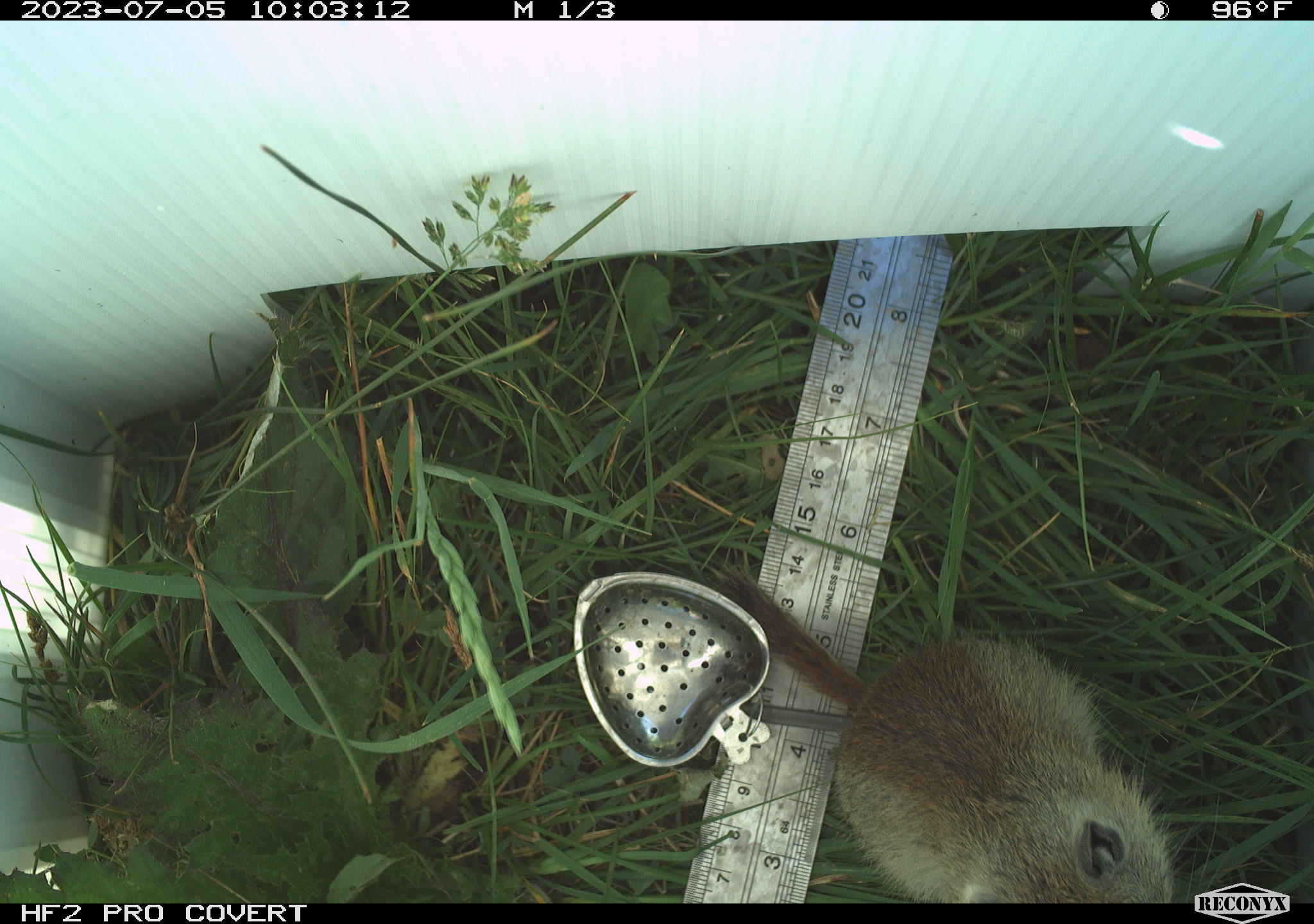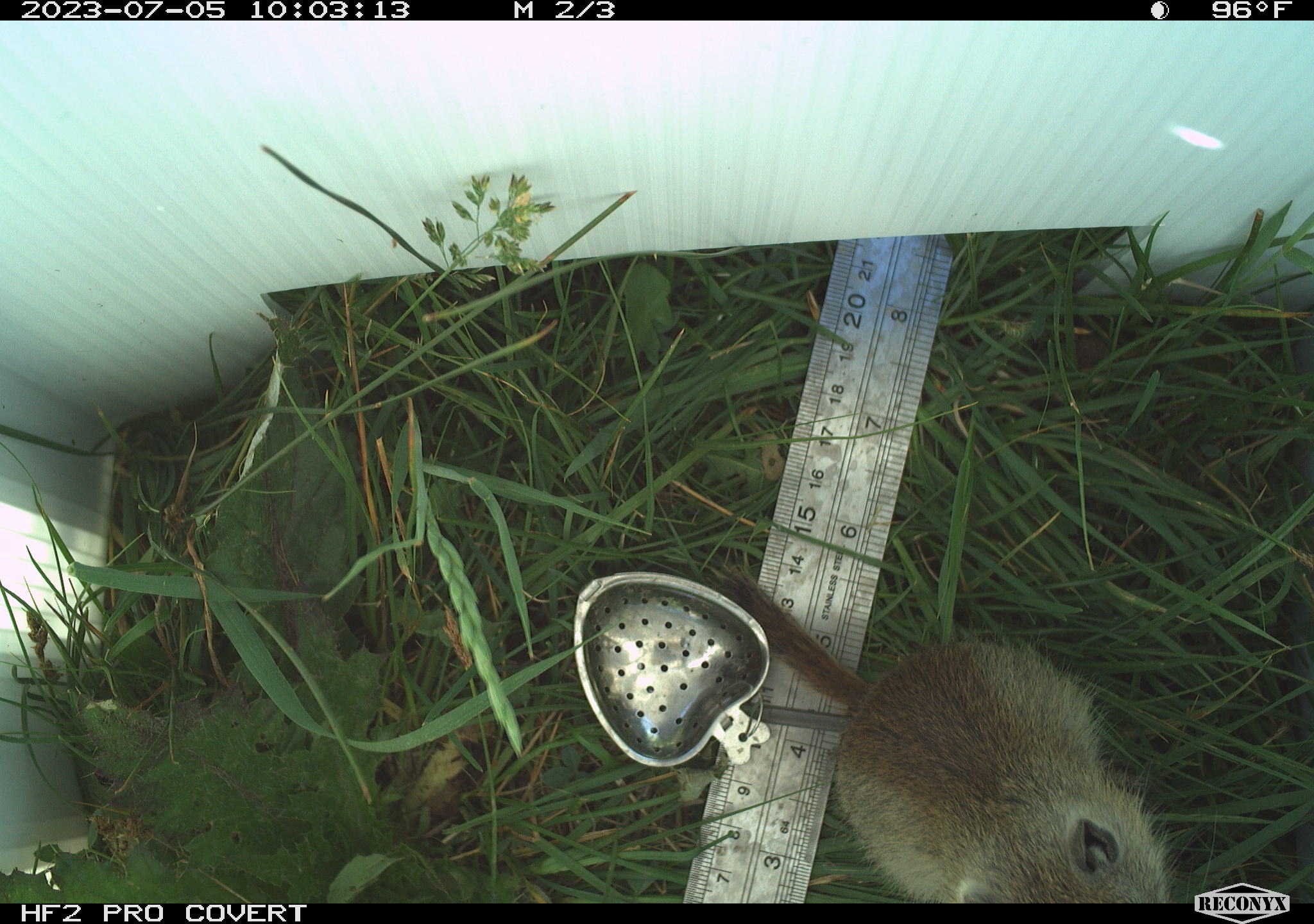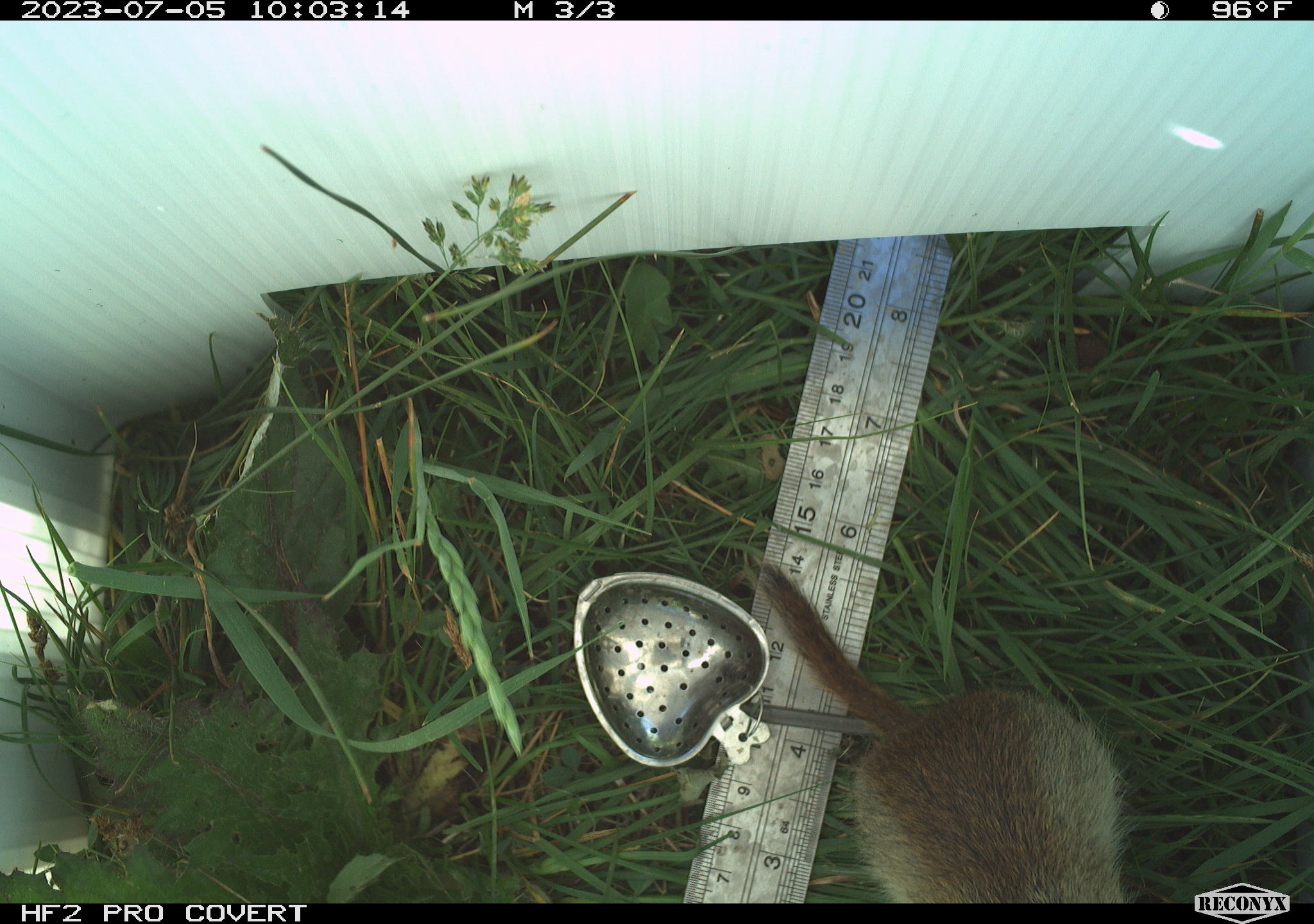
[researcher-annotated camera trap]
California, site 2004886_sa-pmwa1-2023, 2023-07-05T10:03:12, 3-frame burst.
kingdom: Animalia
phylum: Chordata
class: Mammalia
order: Rodentia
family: Sciuridae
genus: Urocitellus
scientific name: Urocitellus beldingi beldingi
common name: belding's ground squirrel